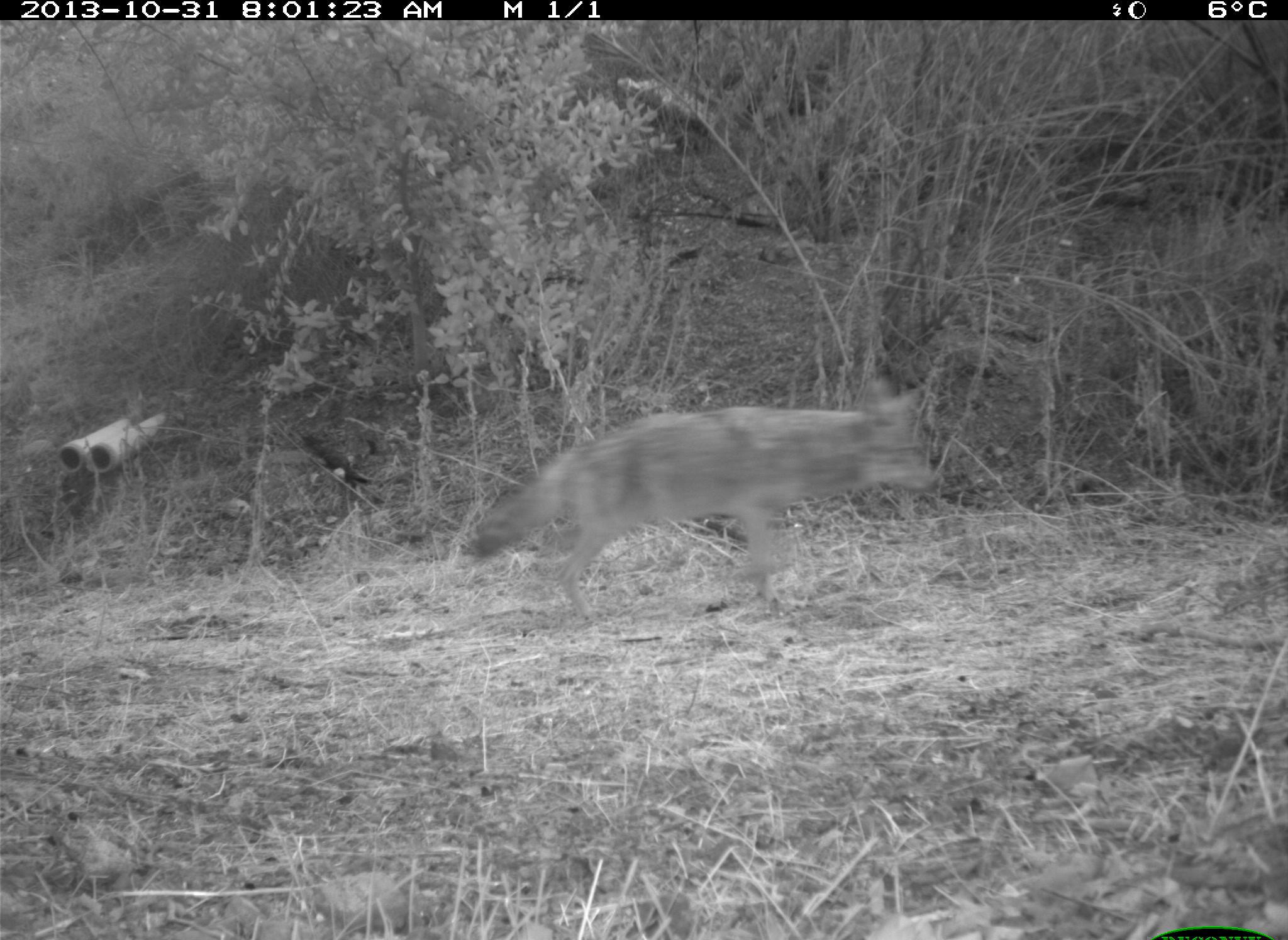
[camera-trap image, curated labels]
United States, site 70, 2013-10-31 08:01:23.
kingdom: Animalia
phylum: Chordata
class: Mammalia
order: Carnivora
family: Canidae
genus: Canis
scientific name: Canis latrans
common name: coyote